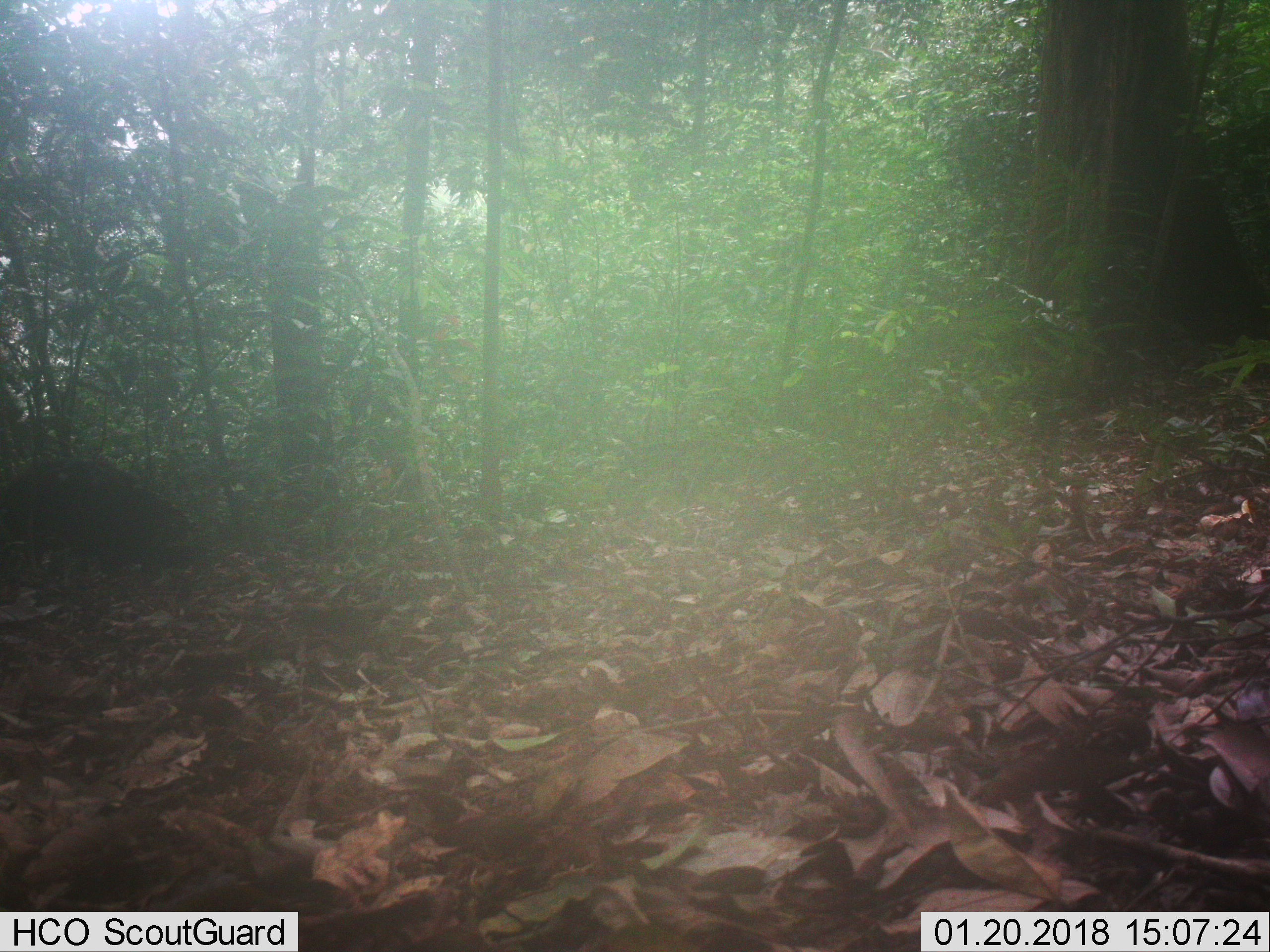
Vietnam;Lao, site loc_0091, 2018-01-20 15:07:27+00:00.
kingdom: Animalia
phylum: Chordata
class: Mammalia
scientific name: Mammalia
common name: mammal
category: unidentified mammal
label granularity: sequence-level